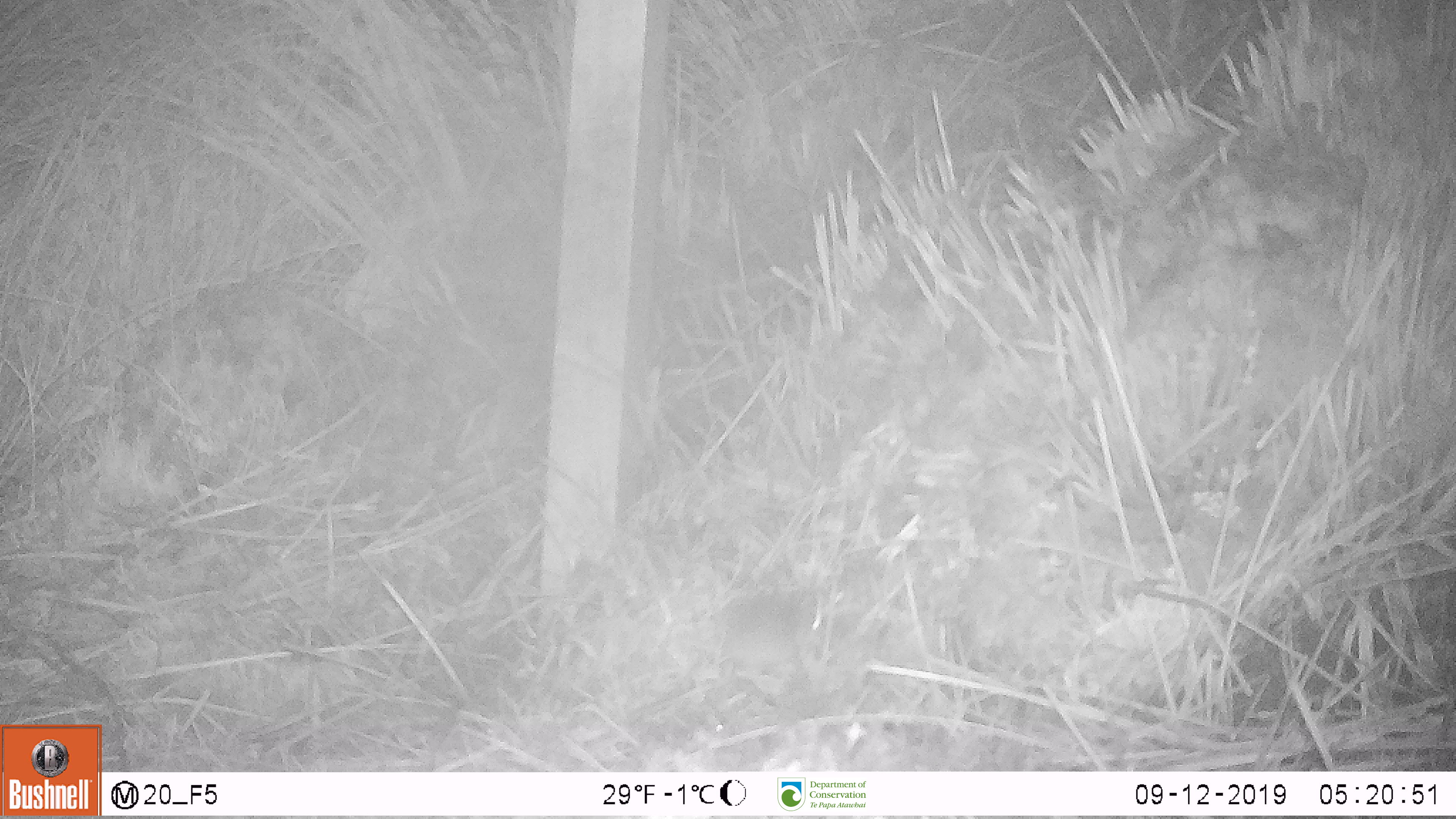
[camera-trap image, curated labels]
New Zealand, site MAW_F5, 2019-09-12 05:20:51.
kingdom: Animalia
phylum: Chordata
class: Mammalia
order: Rodentia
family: Muridae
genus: Mus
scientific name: Mus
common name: mouse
Mouse (Mus).